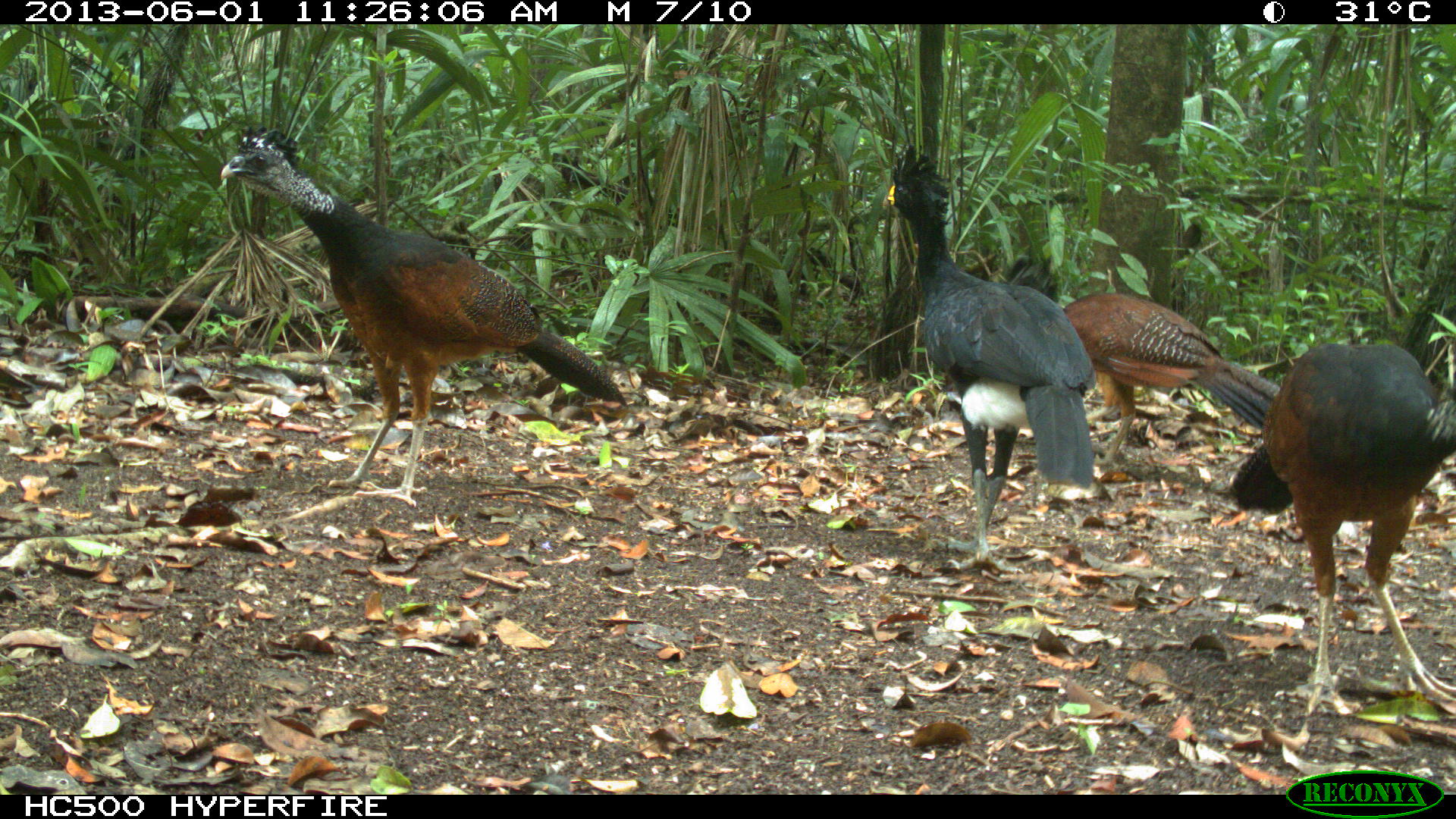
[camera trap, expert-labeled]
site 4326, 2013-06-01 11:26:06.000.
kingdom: Animalia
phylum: Chordata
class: Aves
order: Galliformes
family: Cracidae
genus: Crax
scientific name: Crax rubra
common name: great curassow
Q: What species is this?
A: Crax rubra (great curassow).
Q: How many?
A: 4.